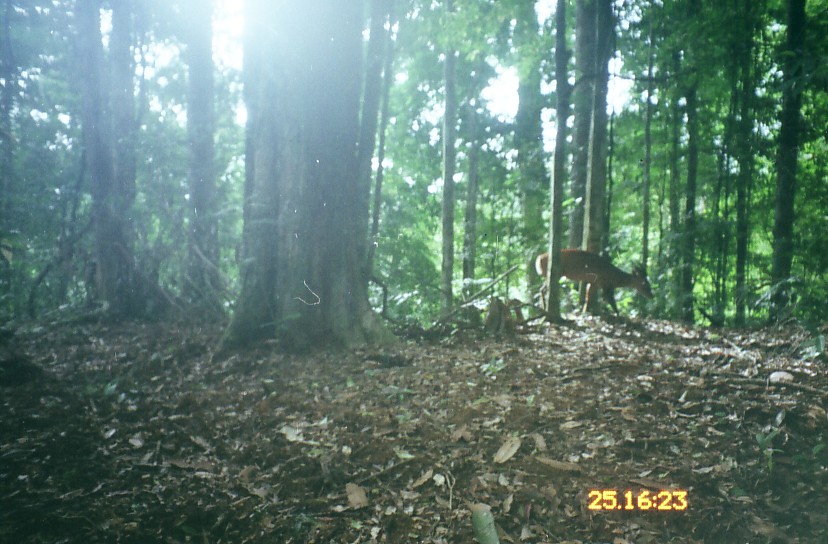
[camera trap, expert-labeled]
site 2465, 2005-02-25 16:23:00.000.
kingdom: Animalia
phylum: Chordata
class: Mammalia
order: Artiodactyla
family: Cervidae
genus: Muntiacus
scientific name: Muntiacus muntjak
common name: southern red muntjac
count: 1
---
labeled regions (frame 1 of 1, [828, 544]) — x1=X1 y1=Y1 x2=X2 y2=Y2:
muntiacus muntjak: x1=534 y1=248 x2=655 y2=324